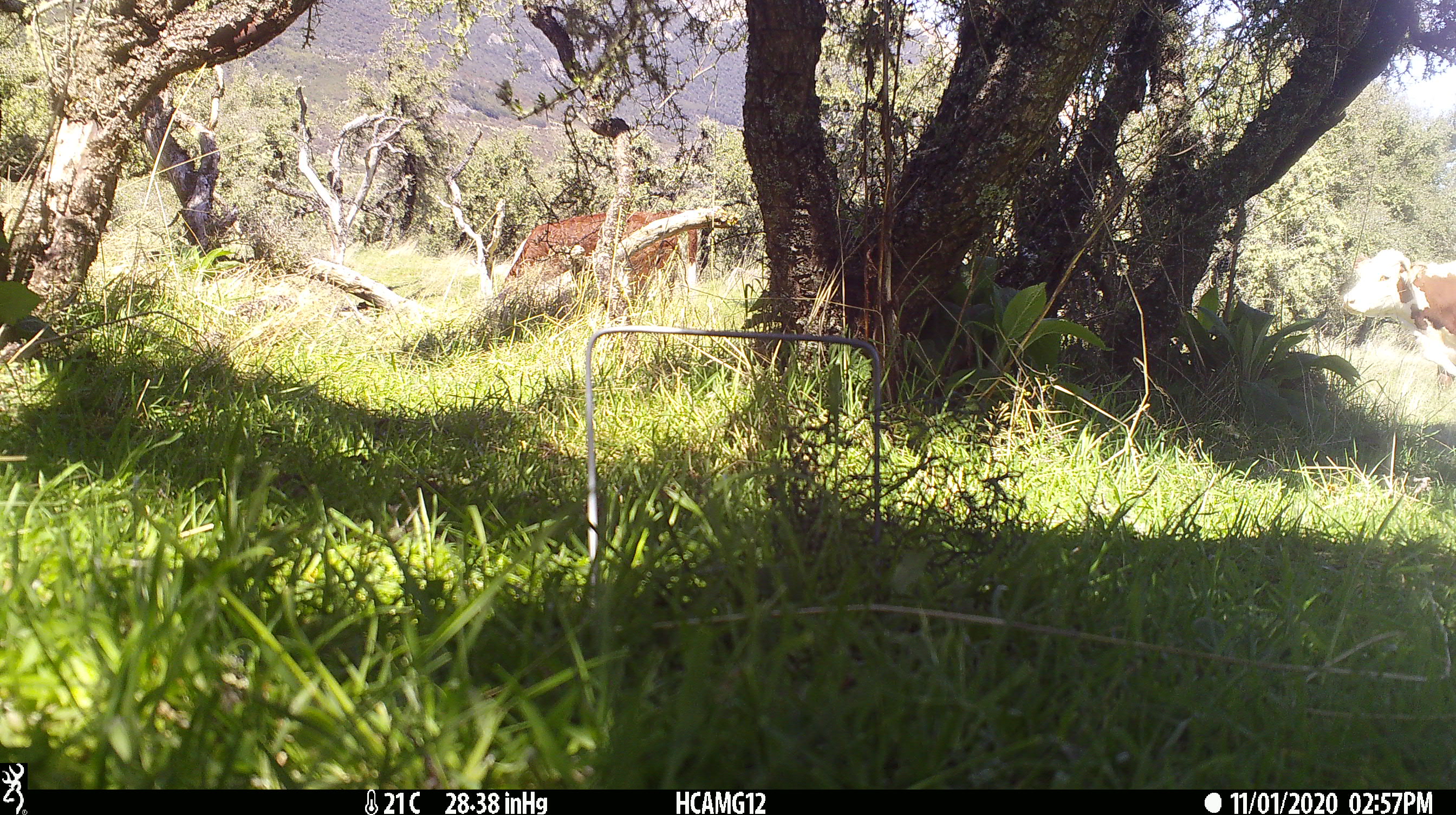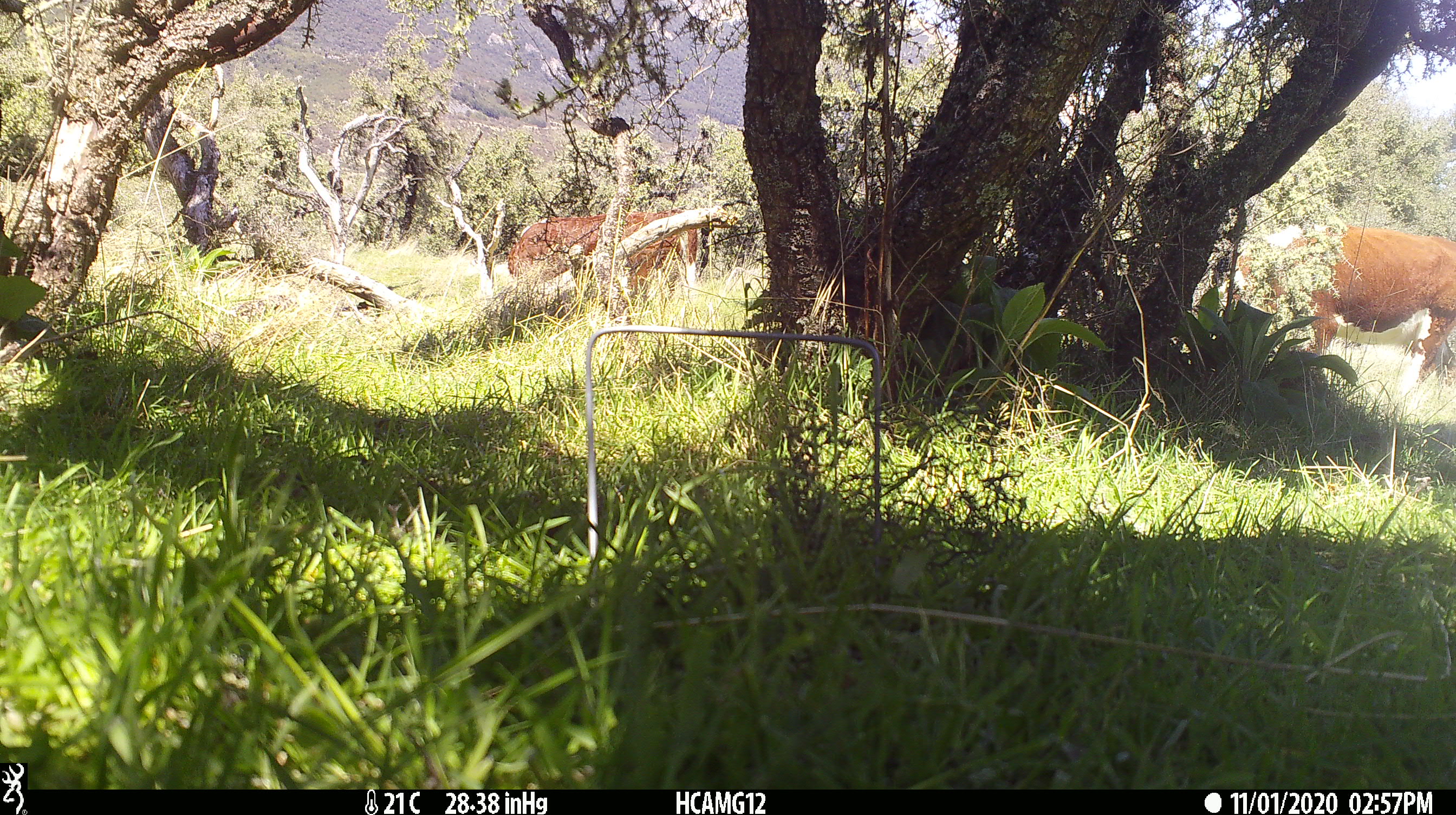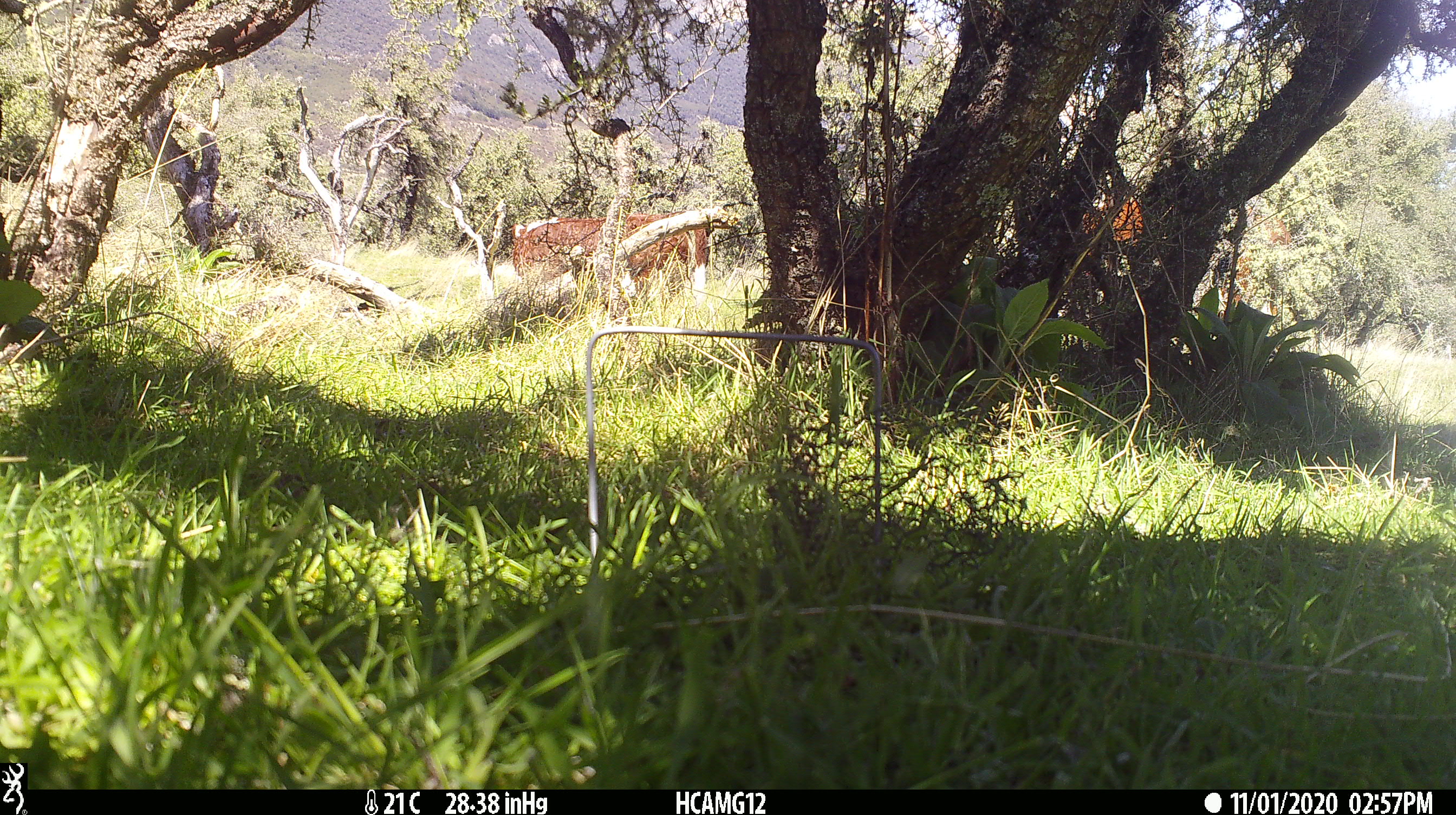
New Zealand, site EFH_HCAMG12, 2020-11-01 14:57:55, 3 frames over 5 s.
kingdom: Animalia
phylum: Chordata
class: Mammalia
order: Artiodactyla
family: Bovidae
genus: Bos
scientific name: Bos taurus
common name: domestic cow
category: cow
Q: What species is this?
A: Cow (domestic cow) (Bos taurus).